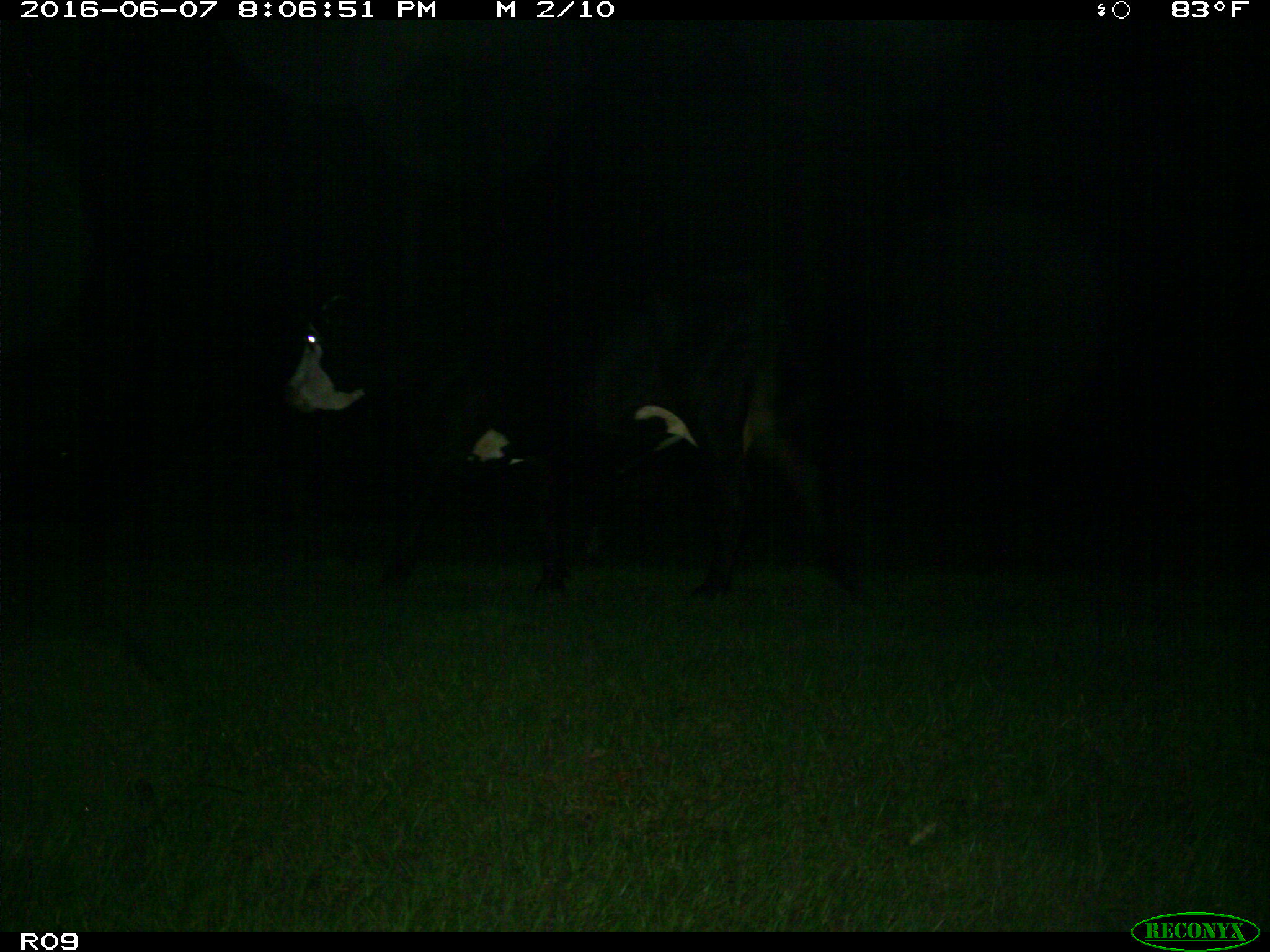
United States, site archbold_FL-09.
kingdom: Animalia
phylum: Chordata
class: Mammalia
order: Artiodactyla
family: Bovidae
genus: Bos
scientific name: Bos taurus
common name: domestic cow